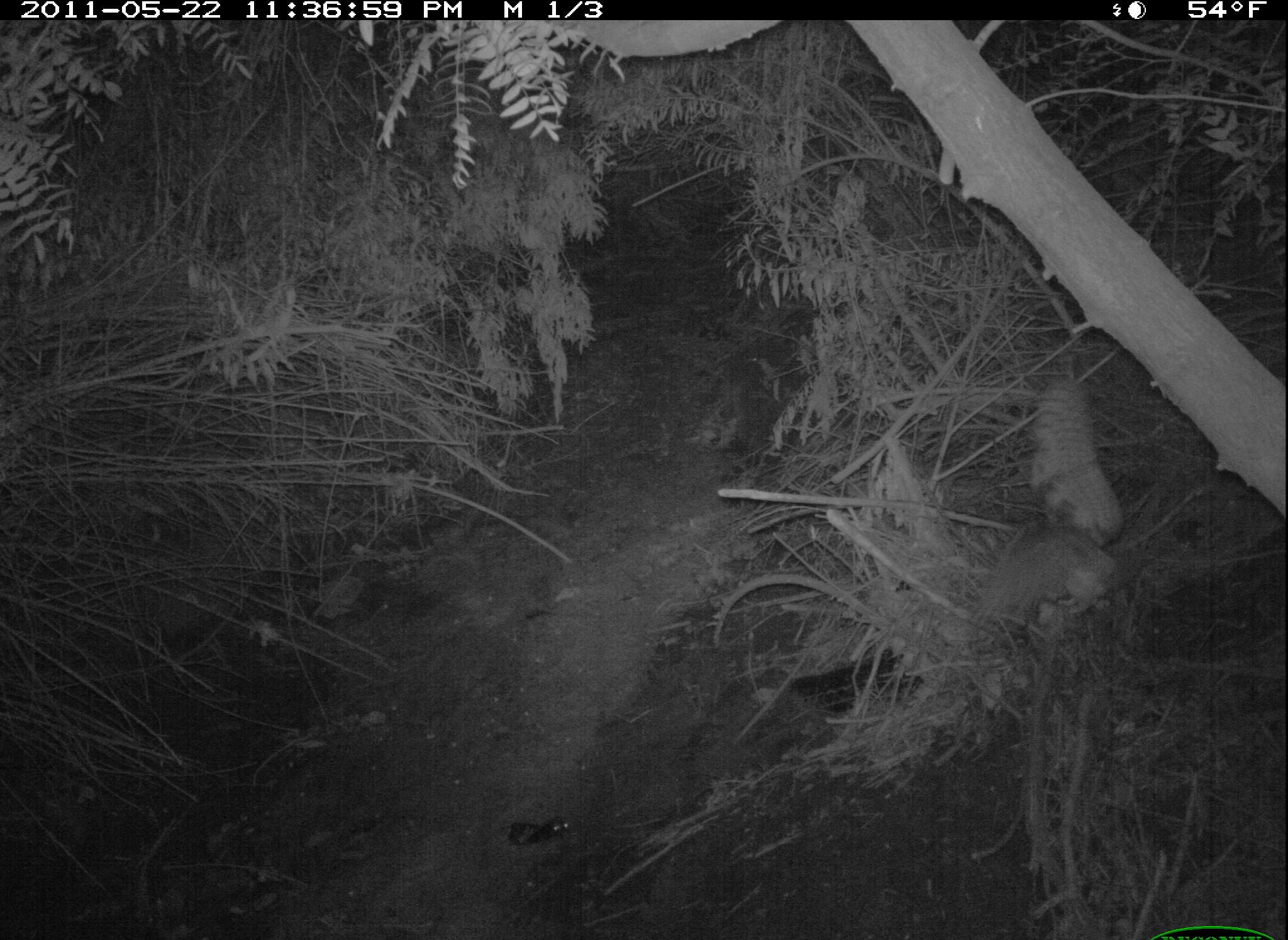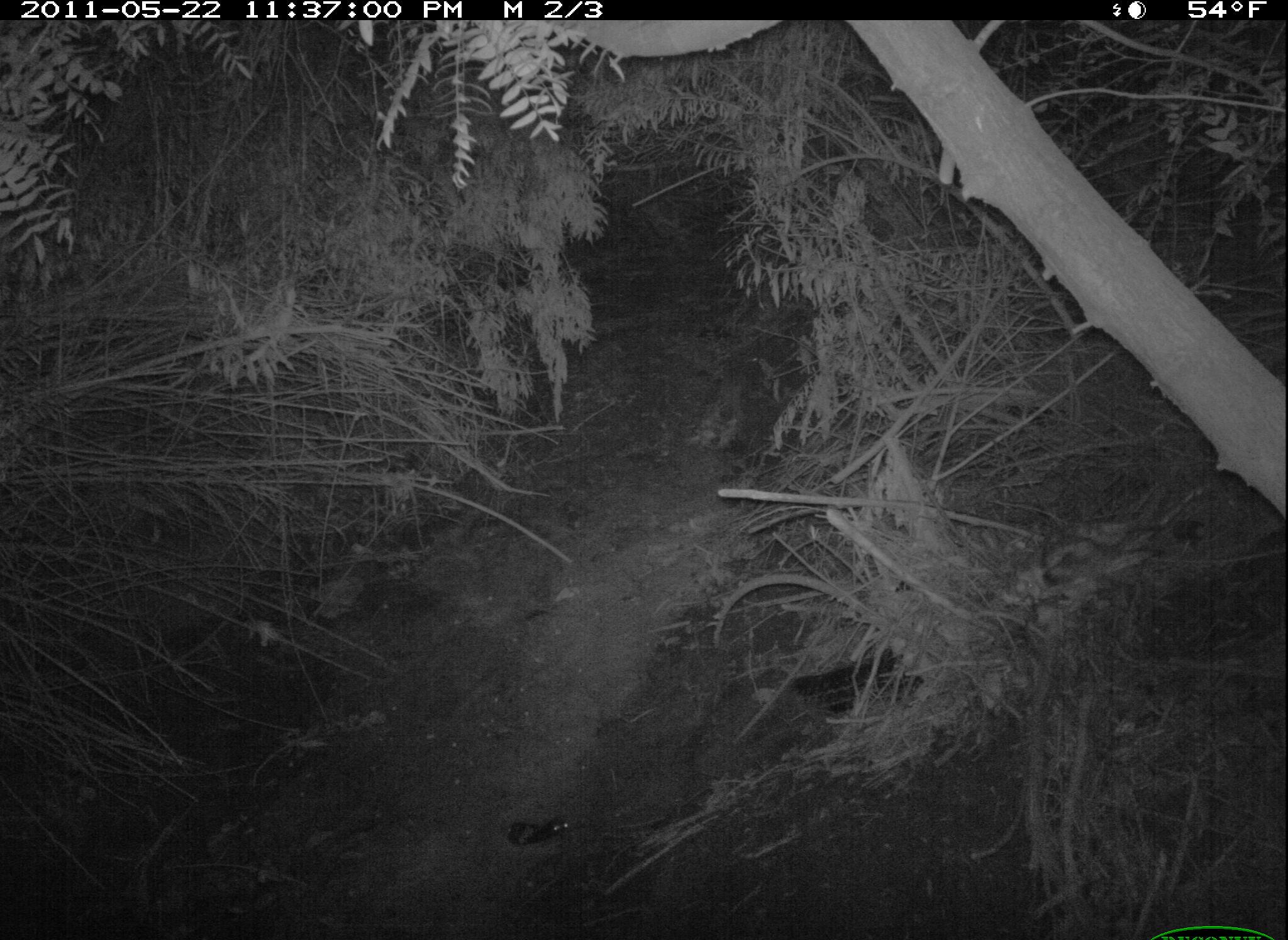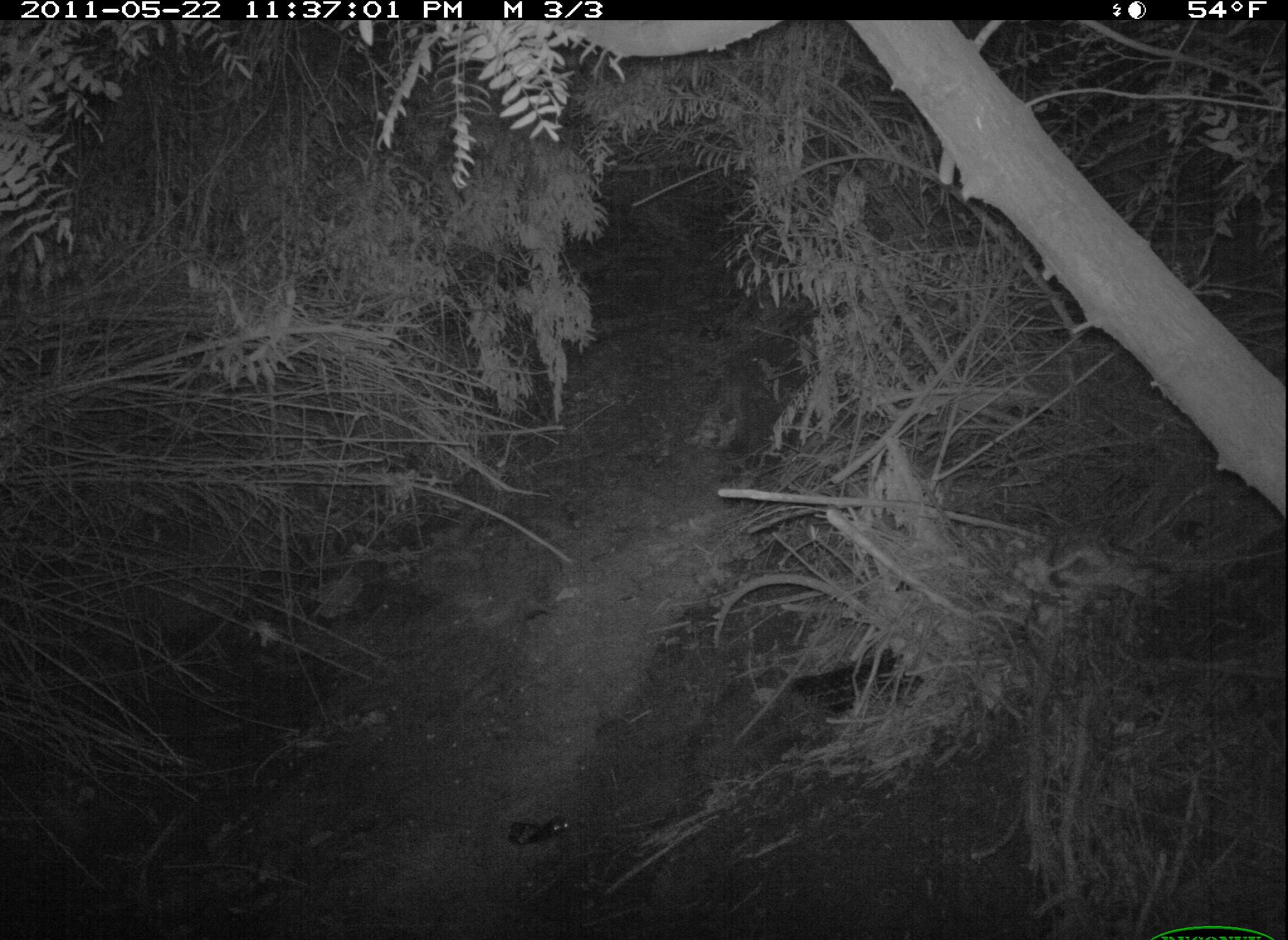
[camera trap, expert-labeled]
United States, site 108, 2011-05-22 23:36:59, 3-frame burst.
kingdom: Animalia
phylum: Chordata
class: Aves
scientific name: Aves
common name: bird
Bird (Aves).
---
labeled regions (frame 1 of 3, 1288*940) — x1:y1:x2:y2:
bird: 977:375:1138:652